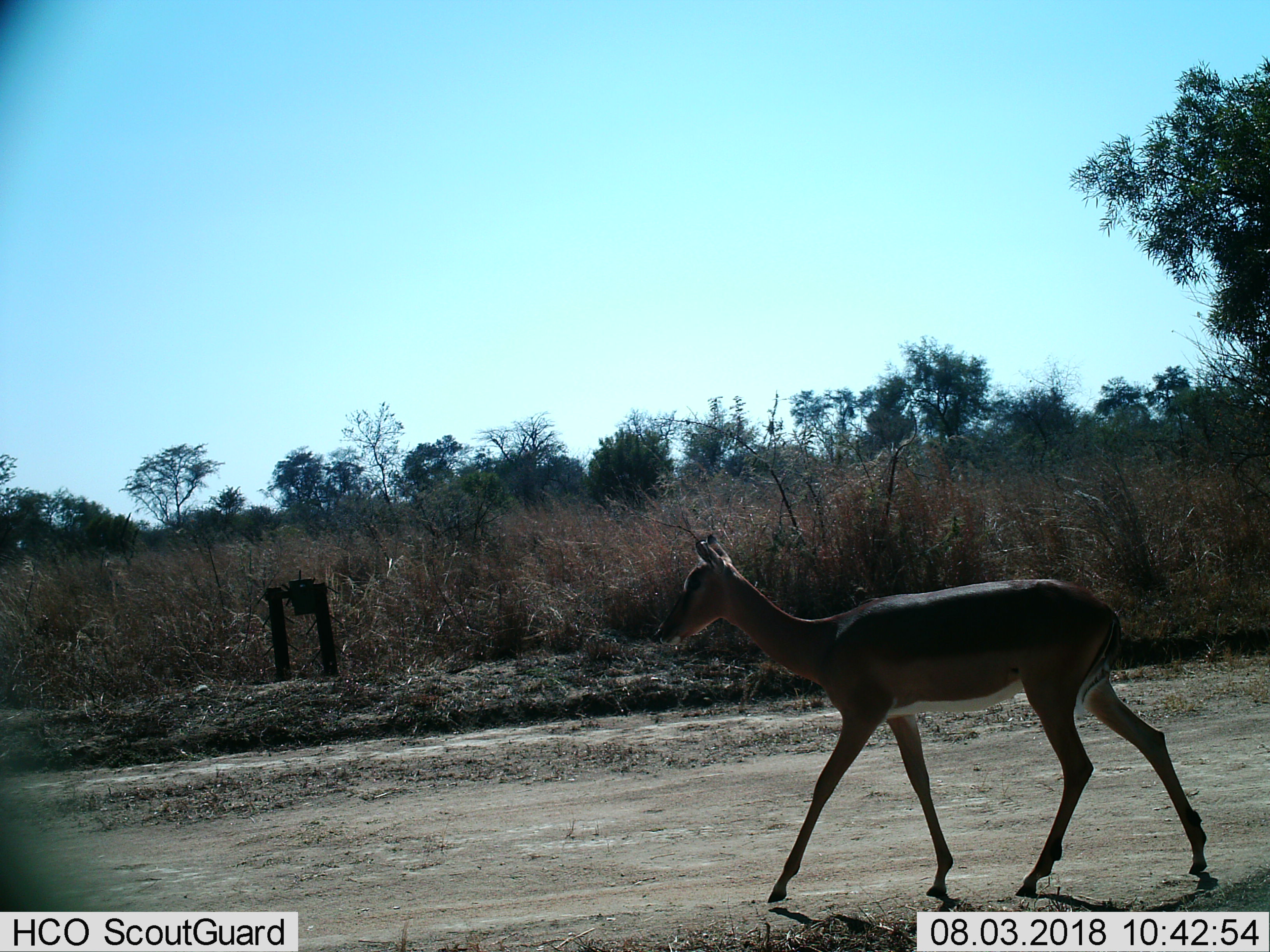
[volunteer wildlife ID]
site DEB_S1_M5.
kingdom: Animalia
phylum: Chordata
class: Mammalia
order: Artiodactyla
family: Bovidae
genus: Aepyceros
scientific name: Aepyceros melampus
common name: impala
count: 1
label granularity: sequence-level